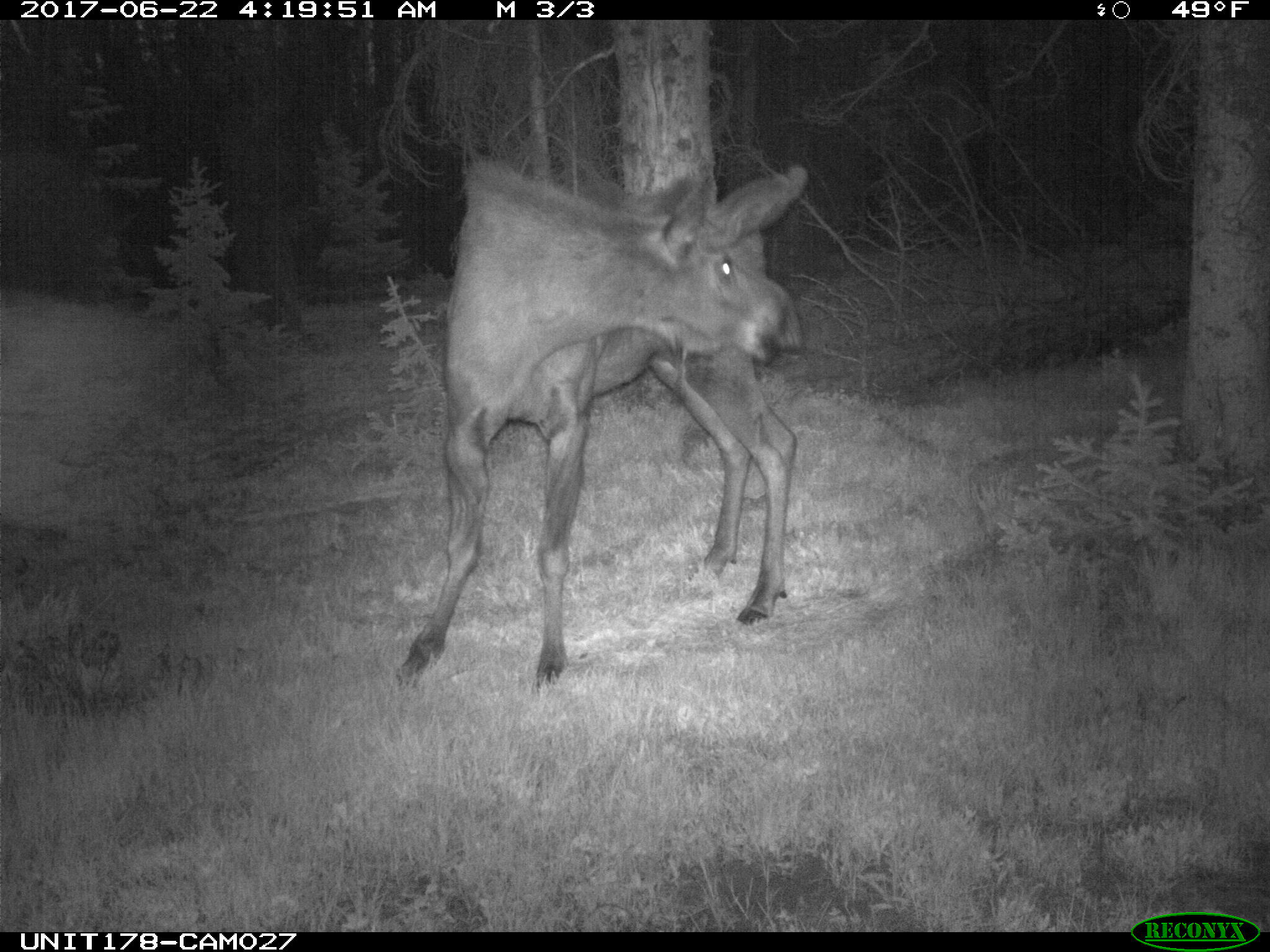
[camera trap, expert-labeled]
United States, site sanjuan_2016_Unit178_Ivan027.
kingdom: Animalia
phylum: Chordata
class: Mammalia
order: Artiodactyla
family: Cervidae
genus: Alces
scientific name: Alces alces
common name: moose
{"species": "Alces alces (moose)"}